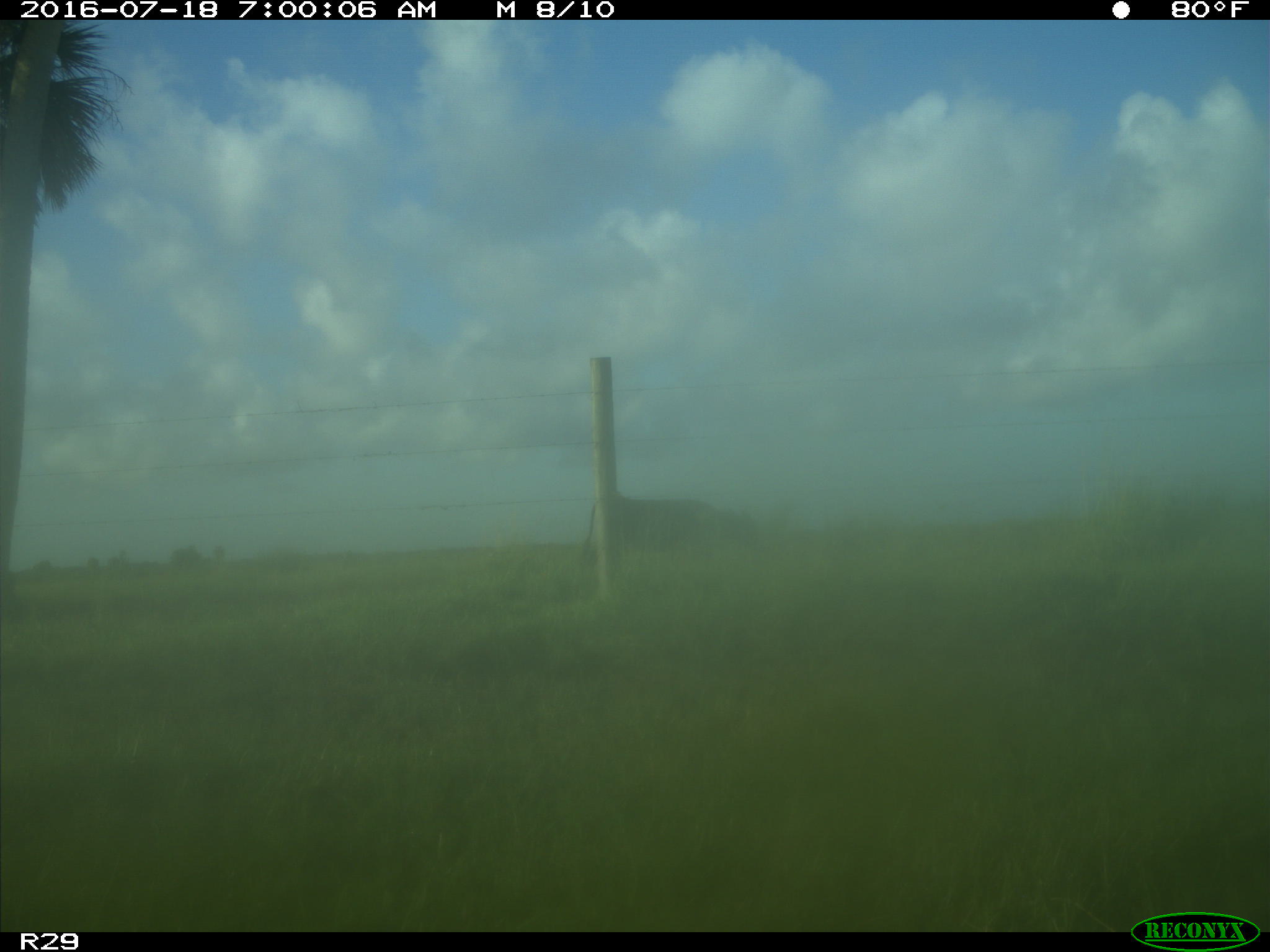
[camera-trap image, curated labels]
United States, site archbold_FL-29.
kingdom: Animalia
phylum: Chordata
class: Mammalia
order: Artiodactyla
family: Bovidae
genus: Bos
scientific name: Bos taurus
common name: domestic cow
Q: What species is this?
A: Bos taurus (domestic cow).